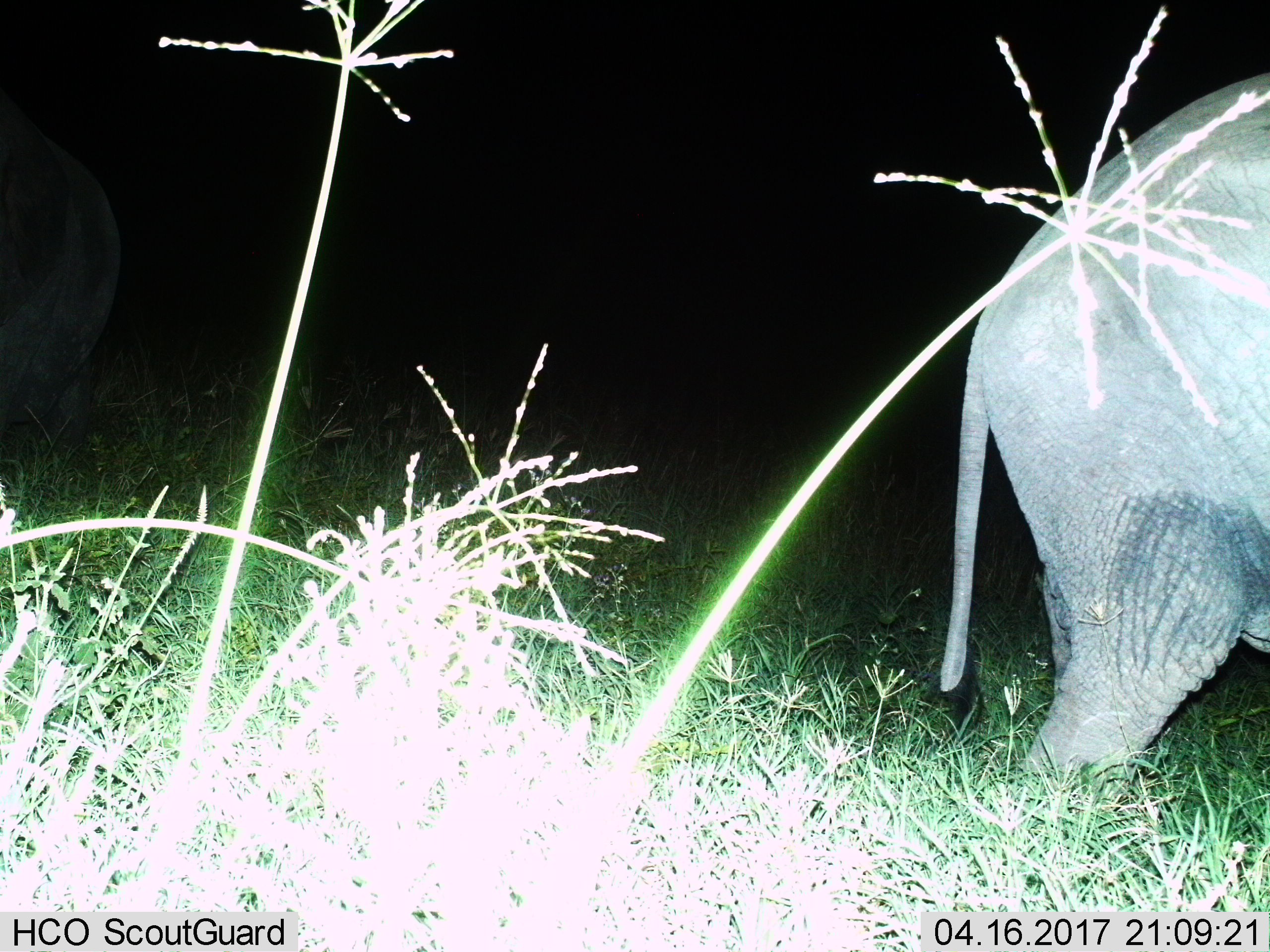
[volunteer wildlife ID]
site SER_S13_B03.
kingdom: Animalia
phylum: Chordata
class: Mammalia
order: Proboscidea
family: Elephantidae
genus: Loxodonta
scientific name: Loxodonta africana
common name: african bush elephant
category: elephant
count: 1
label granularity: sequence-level